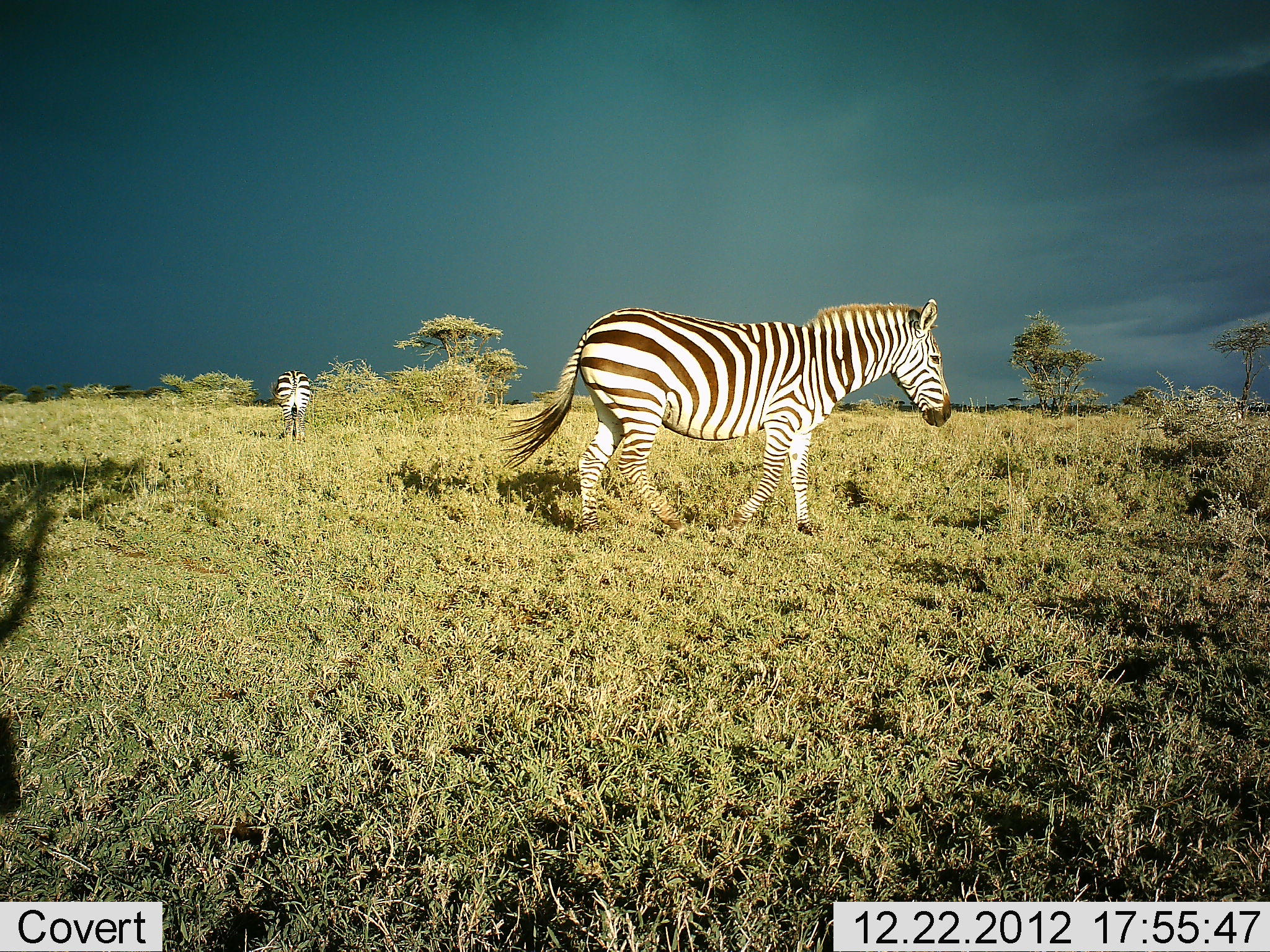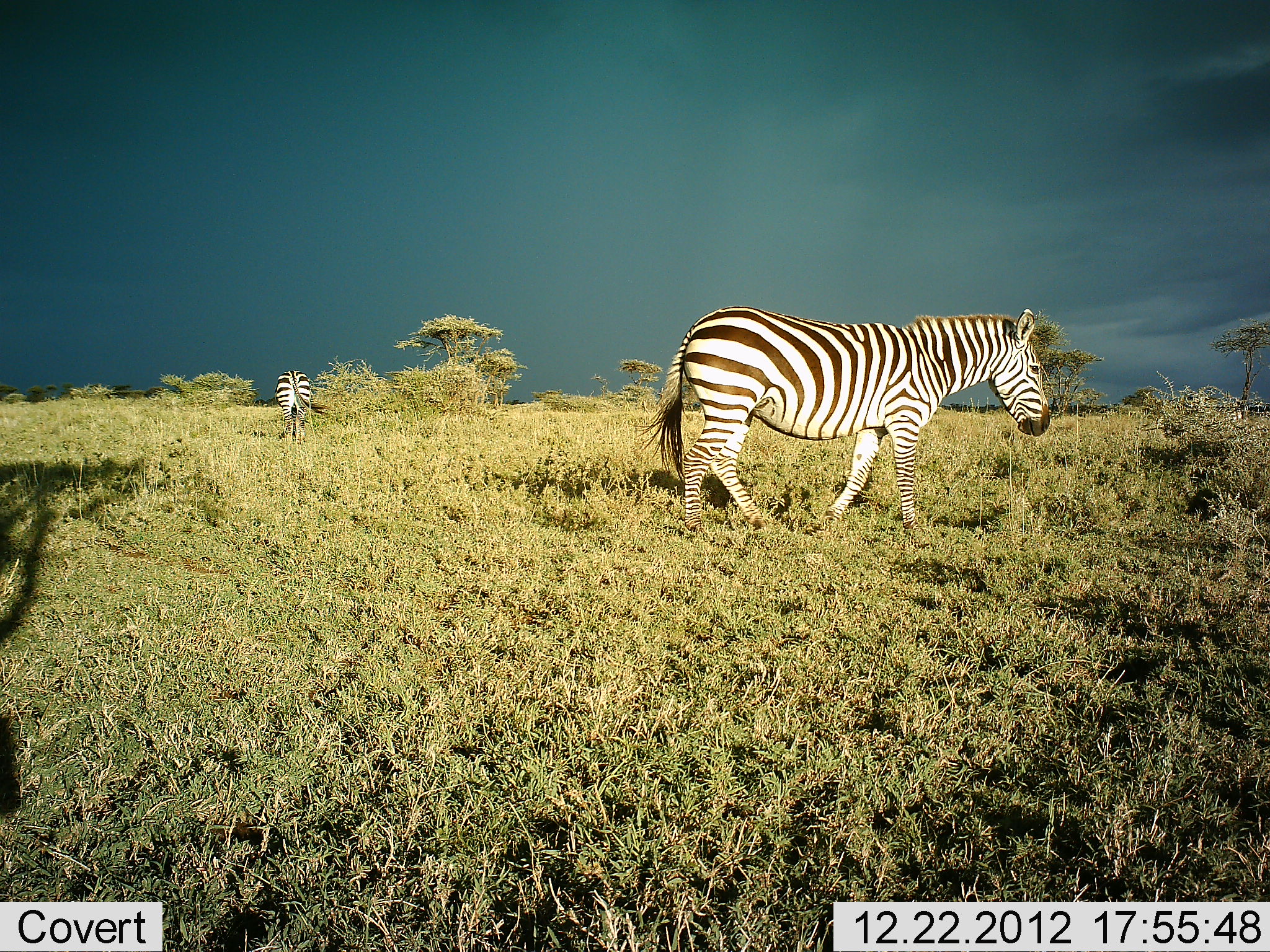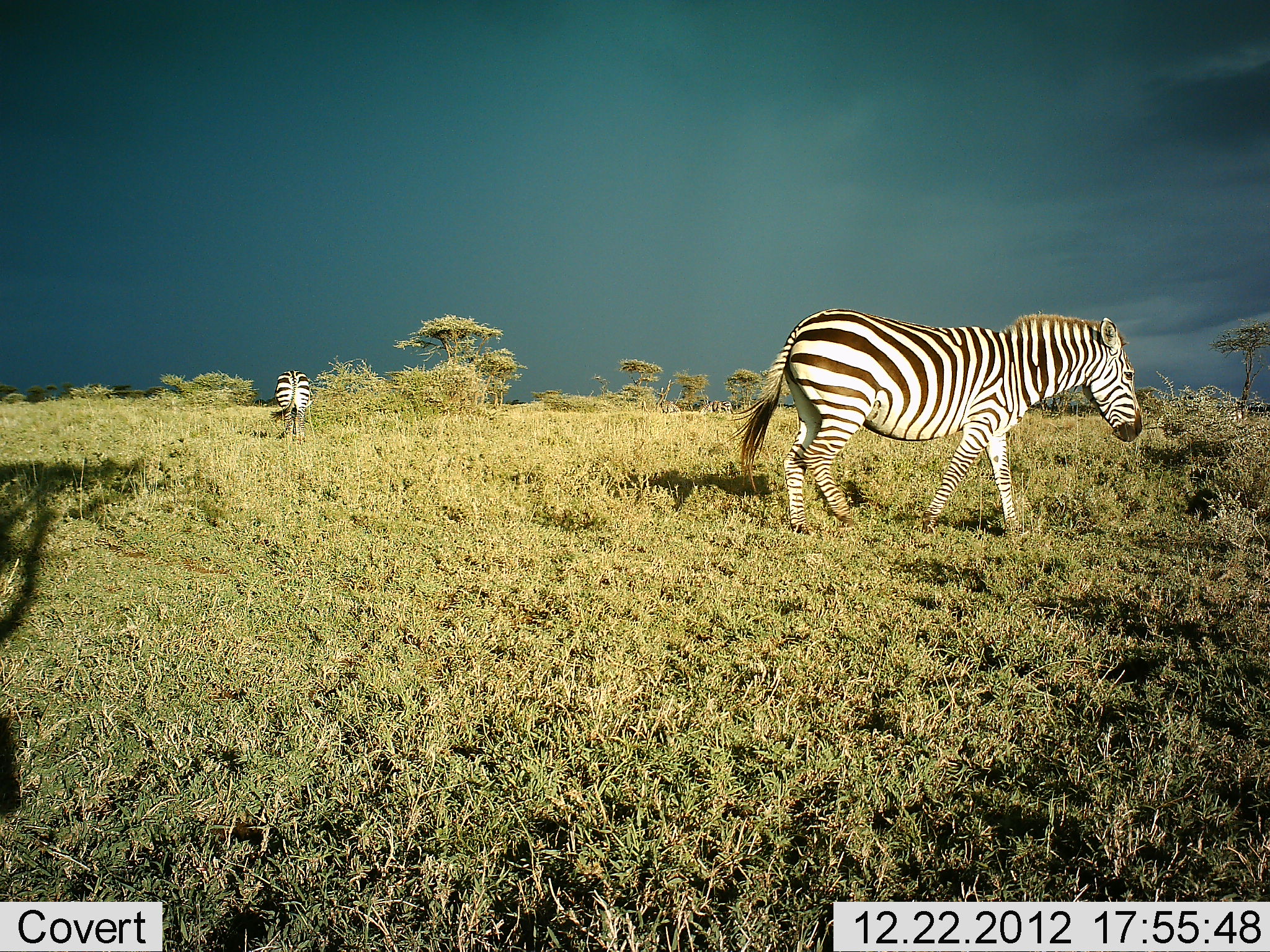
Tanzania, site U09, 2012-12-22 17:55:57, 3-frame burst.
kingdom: Animalia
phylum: Chordata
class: Mammalia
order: Perissodactyla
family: Equidae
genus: Equus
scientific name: Equus quagga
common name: plains zebra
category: zebra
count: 2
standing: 70%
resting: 0%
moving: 80%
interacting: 0%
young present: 0%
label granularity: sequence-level